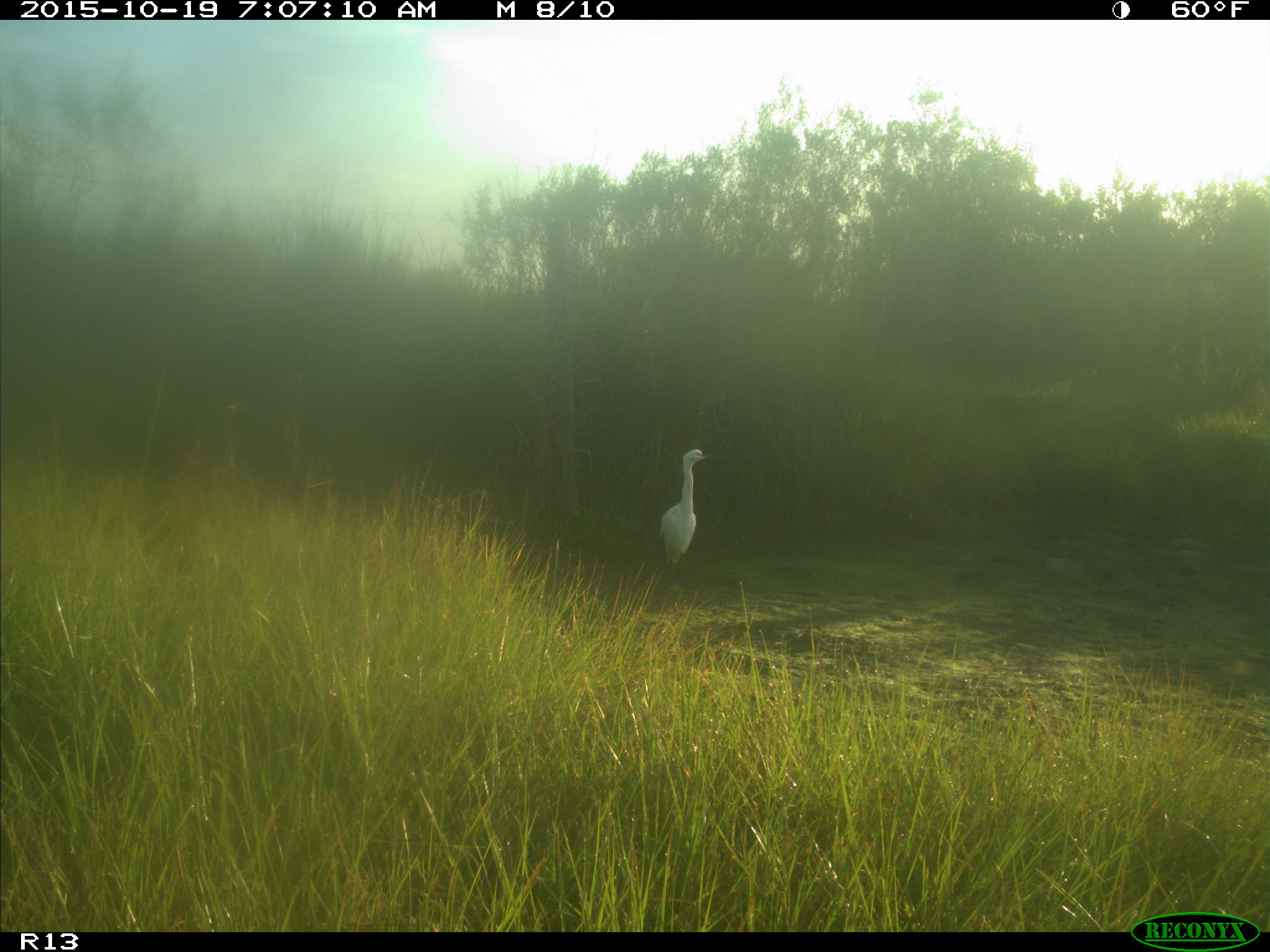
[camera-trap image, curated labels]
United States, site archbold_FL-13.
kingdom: Animalia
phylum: Chordata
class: Aves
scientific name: Aves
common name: birds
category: unidentified bird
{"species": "unidentified bird (birds) (Aves)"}